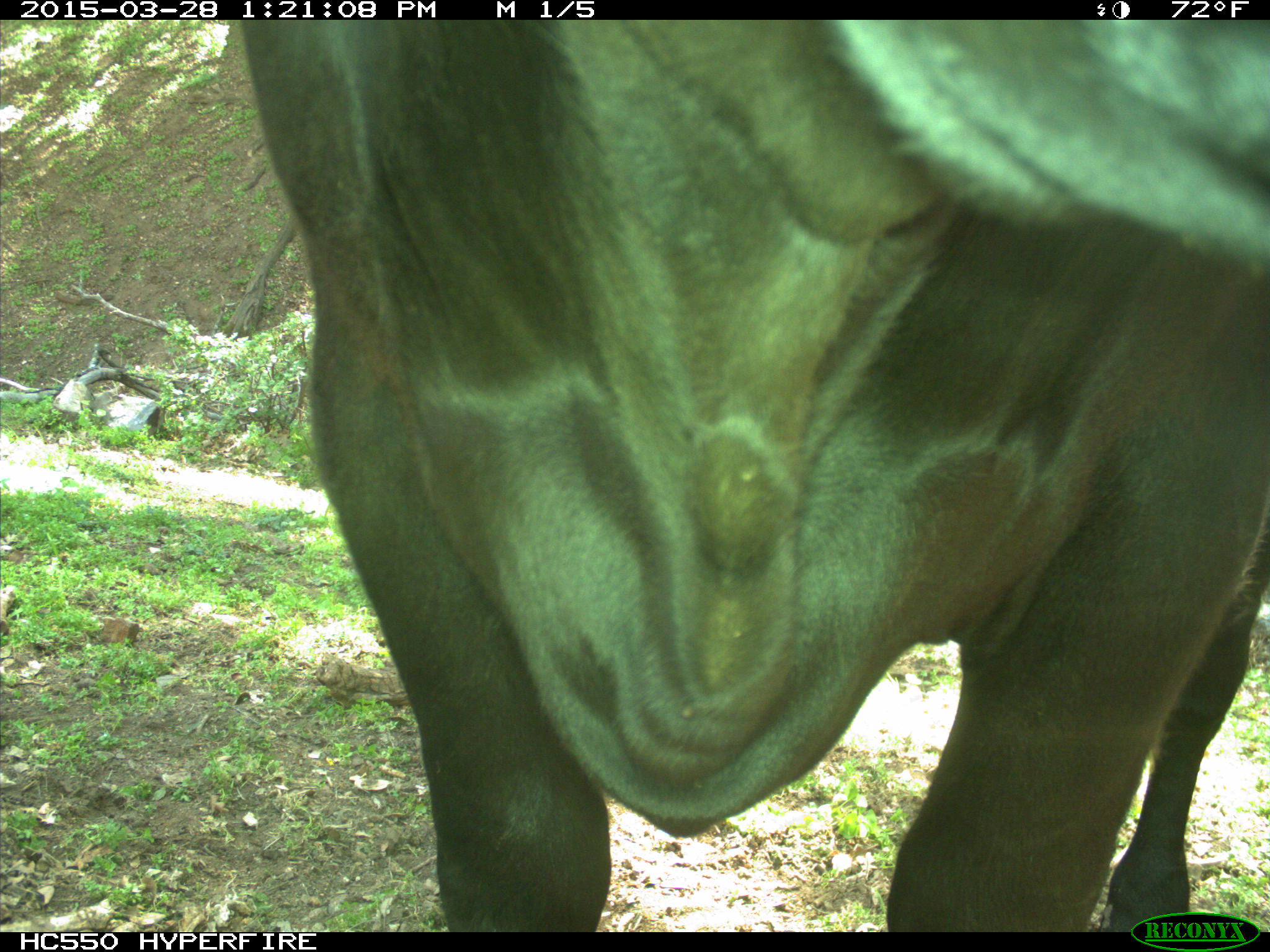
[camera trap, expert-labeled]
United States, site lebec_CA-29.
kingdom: Animalia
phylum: Chordata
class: Mammalia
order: Artiodactyla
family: Bovidae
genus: Bos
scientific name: Bos taurus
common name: domestic cow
Bos taurus (domestic cow).